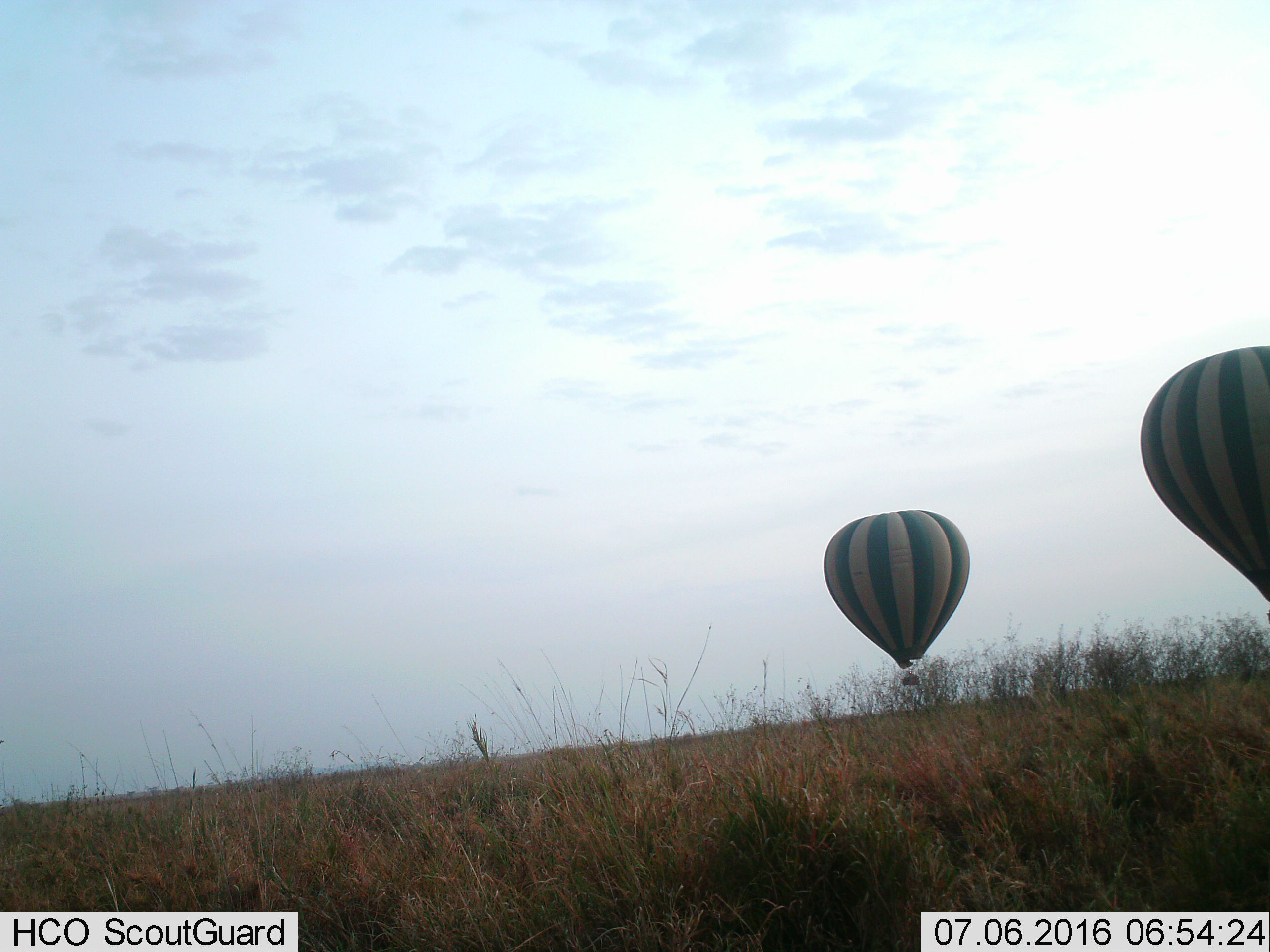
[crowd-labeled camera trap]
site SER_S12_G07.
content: unidentified animal